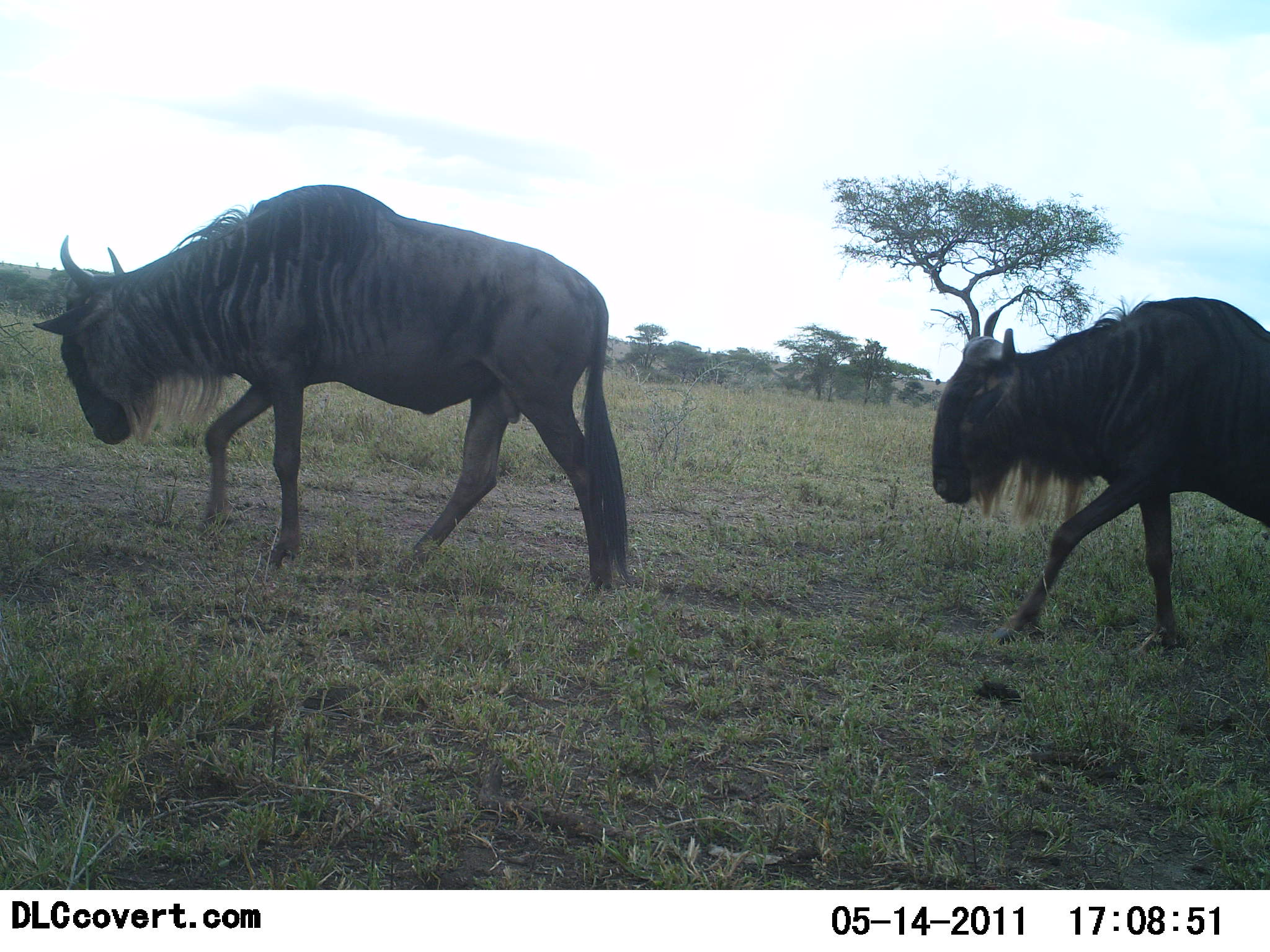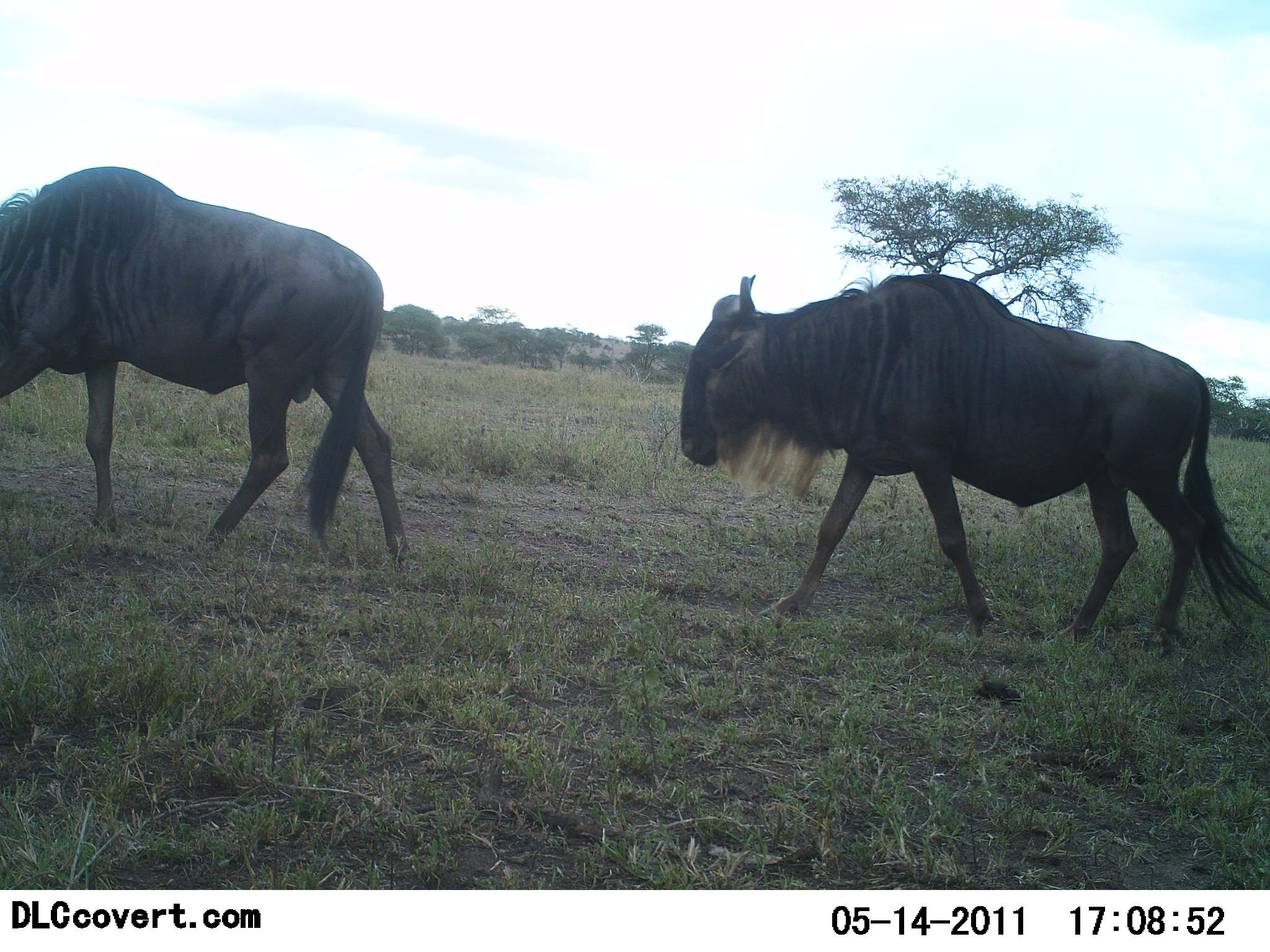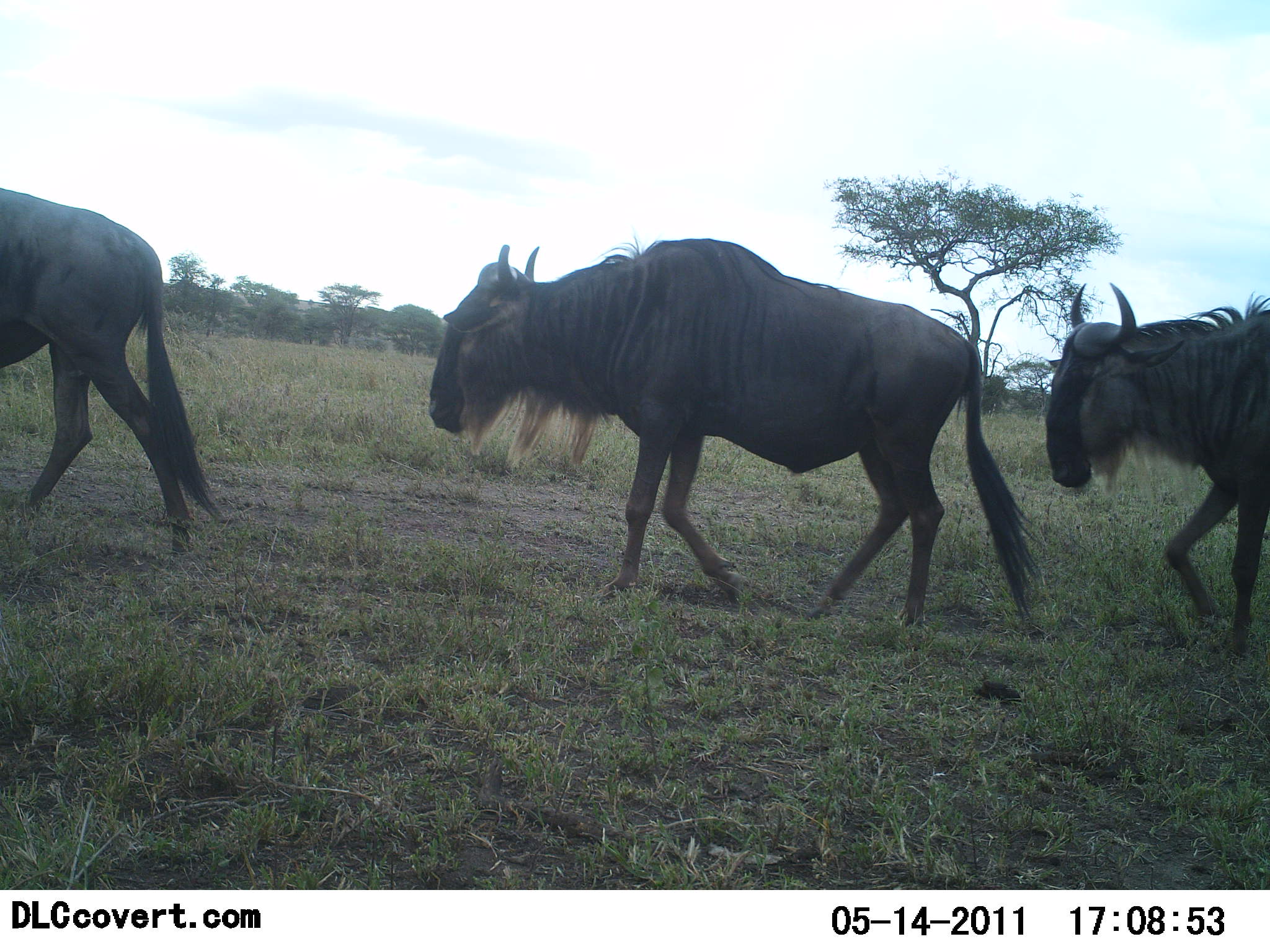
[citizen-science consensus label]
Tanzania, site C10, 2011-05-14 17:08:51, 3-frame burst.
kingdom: Animalia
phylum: Chordata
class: Mammalia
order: Artiodactyla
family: Bovidae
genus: Connochaetes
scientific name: Connochaetes taurinus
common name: blue wildebeest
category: wildebeest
Wildebeest (blue wildebeest) (Connochaetes taurinus), count 3. Behavior (volunteer vote fractions): standing 0%, resting 0%, moving 100%, interacting 0%. Young present (vote fraction): 0%. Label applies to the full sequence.